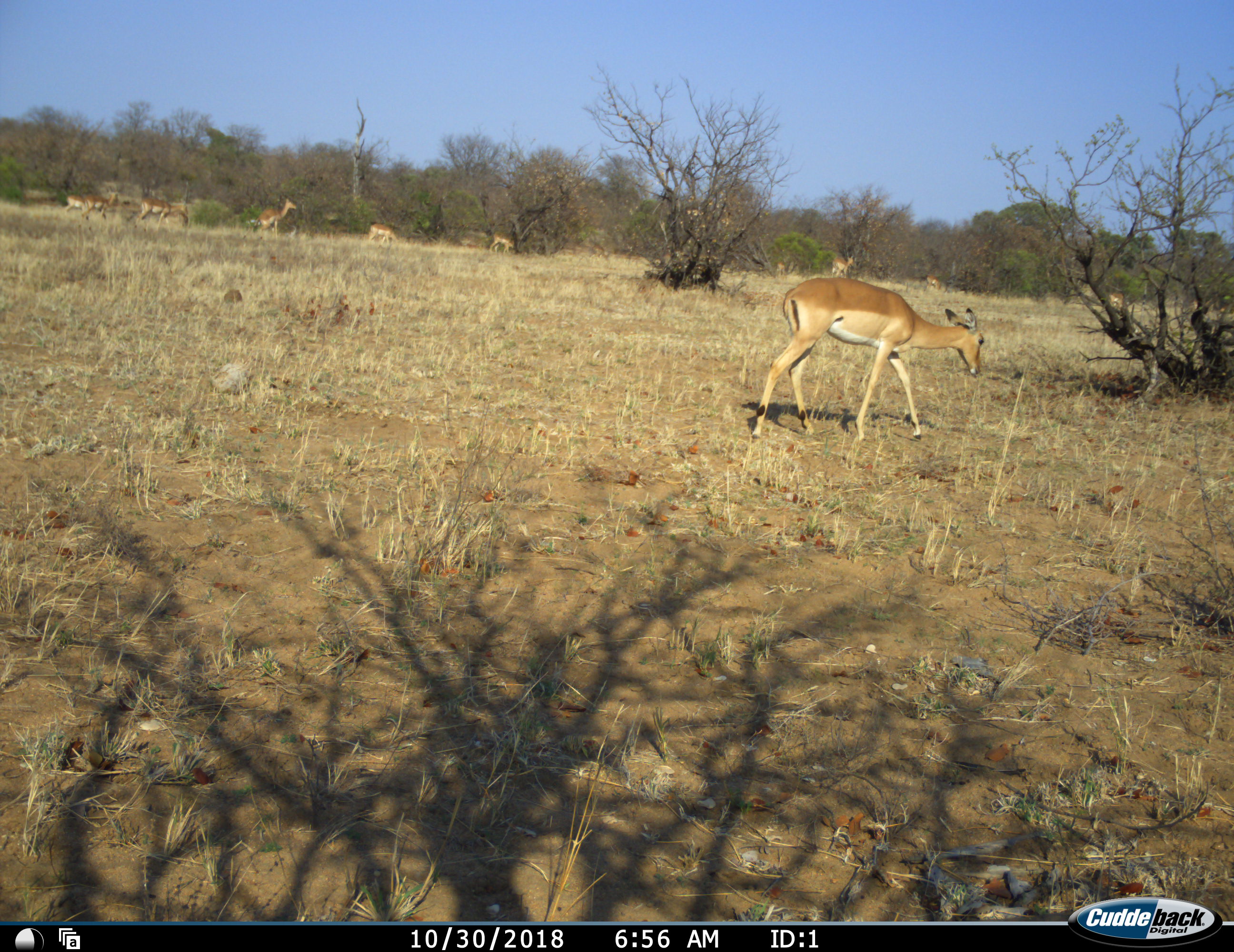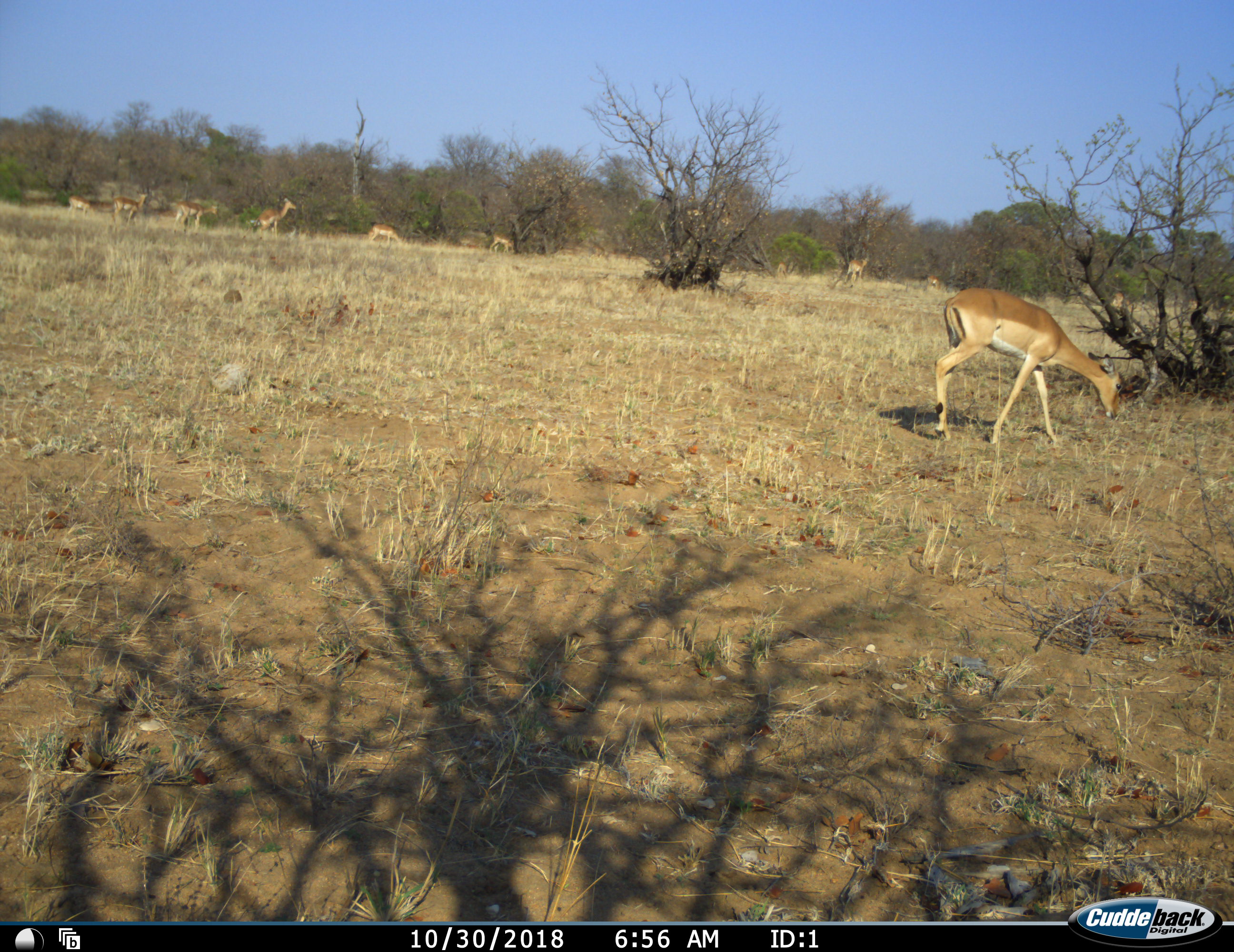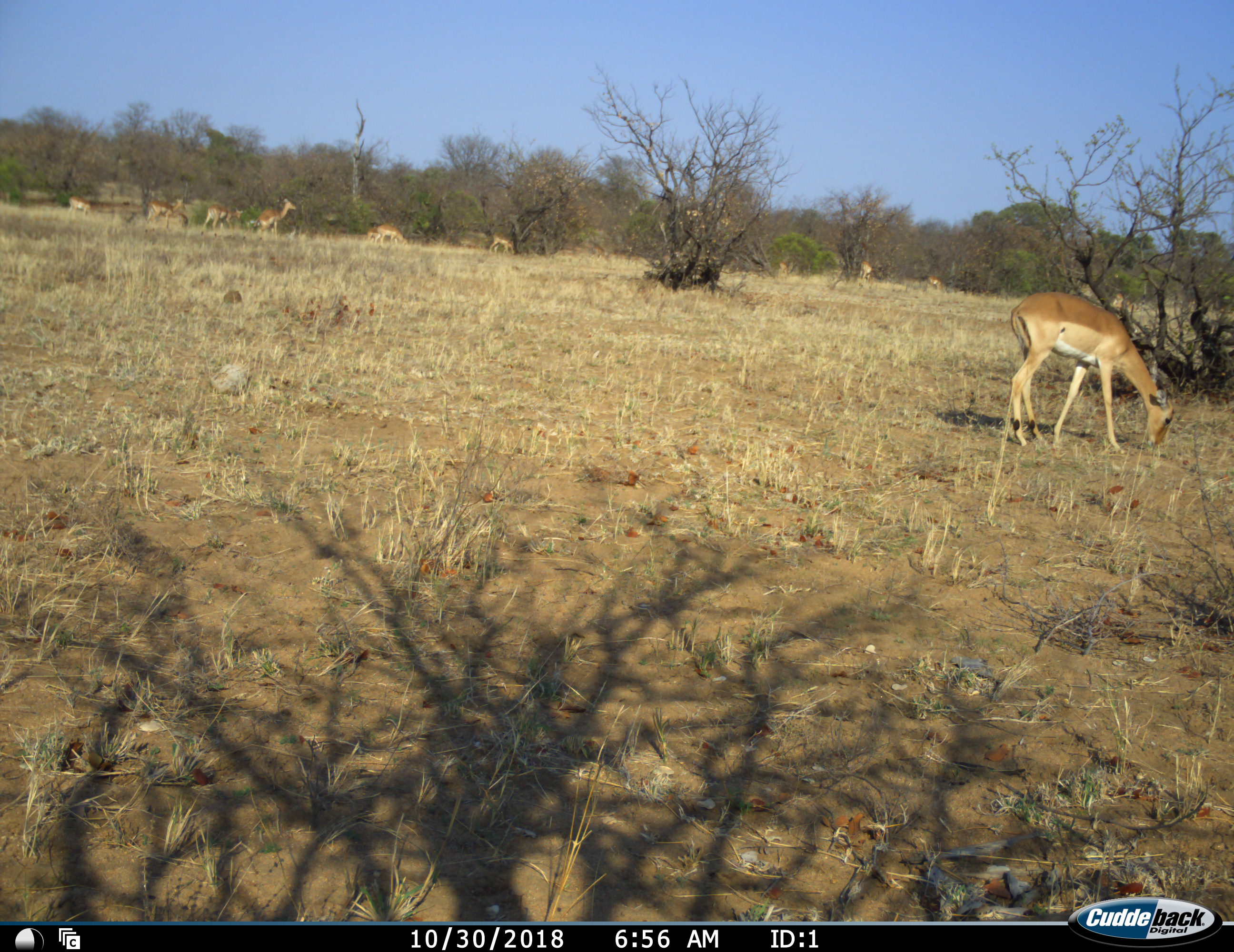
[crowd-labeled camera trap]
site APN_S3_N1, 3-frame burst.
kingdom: Animalia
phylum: Chordata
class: Mammalia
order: Artiodactyla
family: Bovidae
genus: Aepyceros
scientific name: Aepyceros melampus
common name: impala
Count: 11-50.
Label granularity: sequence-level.